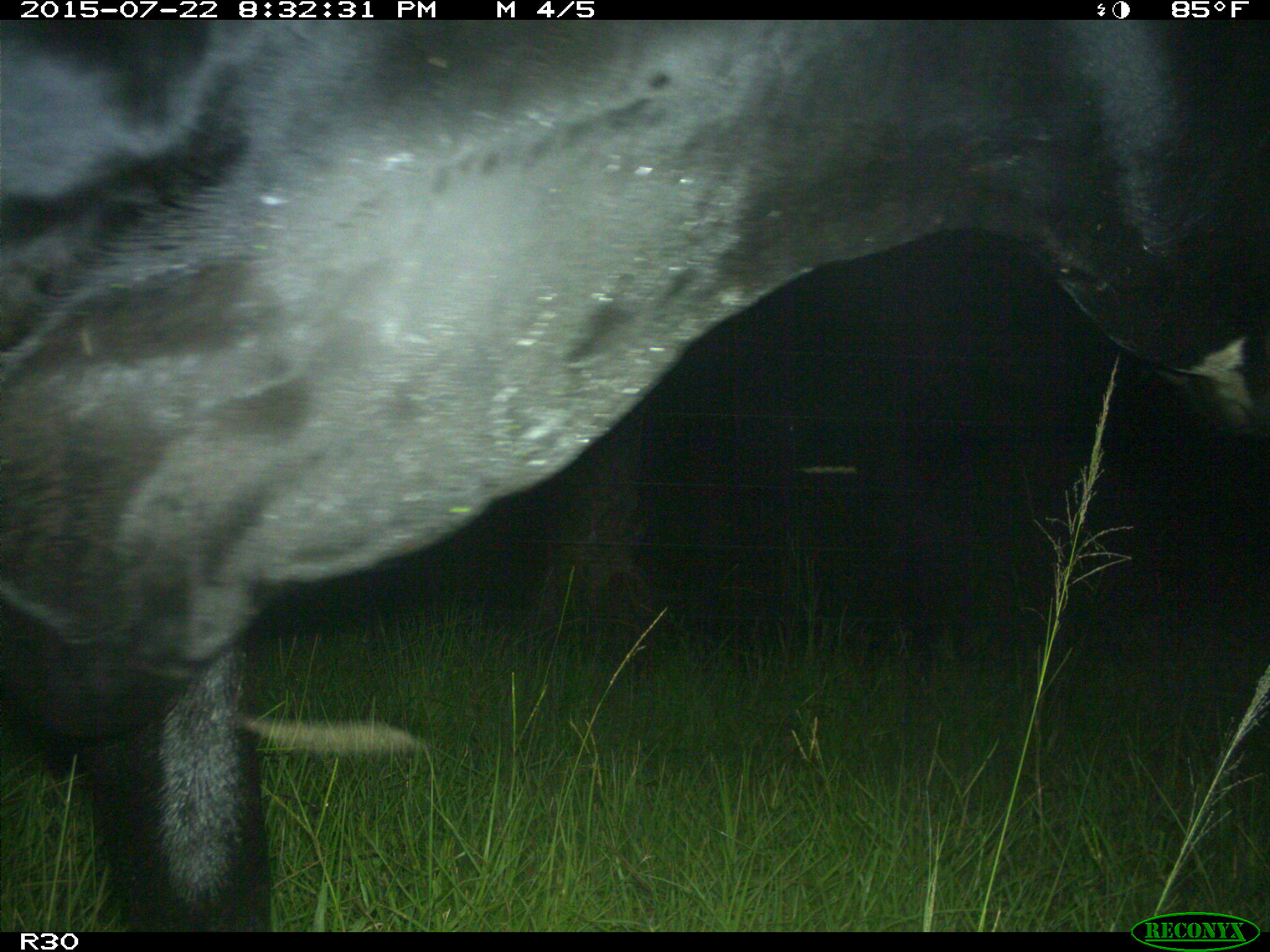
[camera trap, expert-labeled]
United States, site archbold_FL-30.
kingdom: Animalia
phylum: Chordata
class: Mammalia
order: Artiodactyla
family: Bovidae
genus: Bos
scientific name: Bos taurus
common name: domestic cow